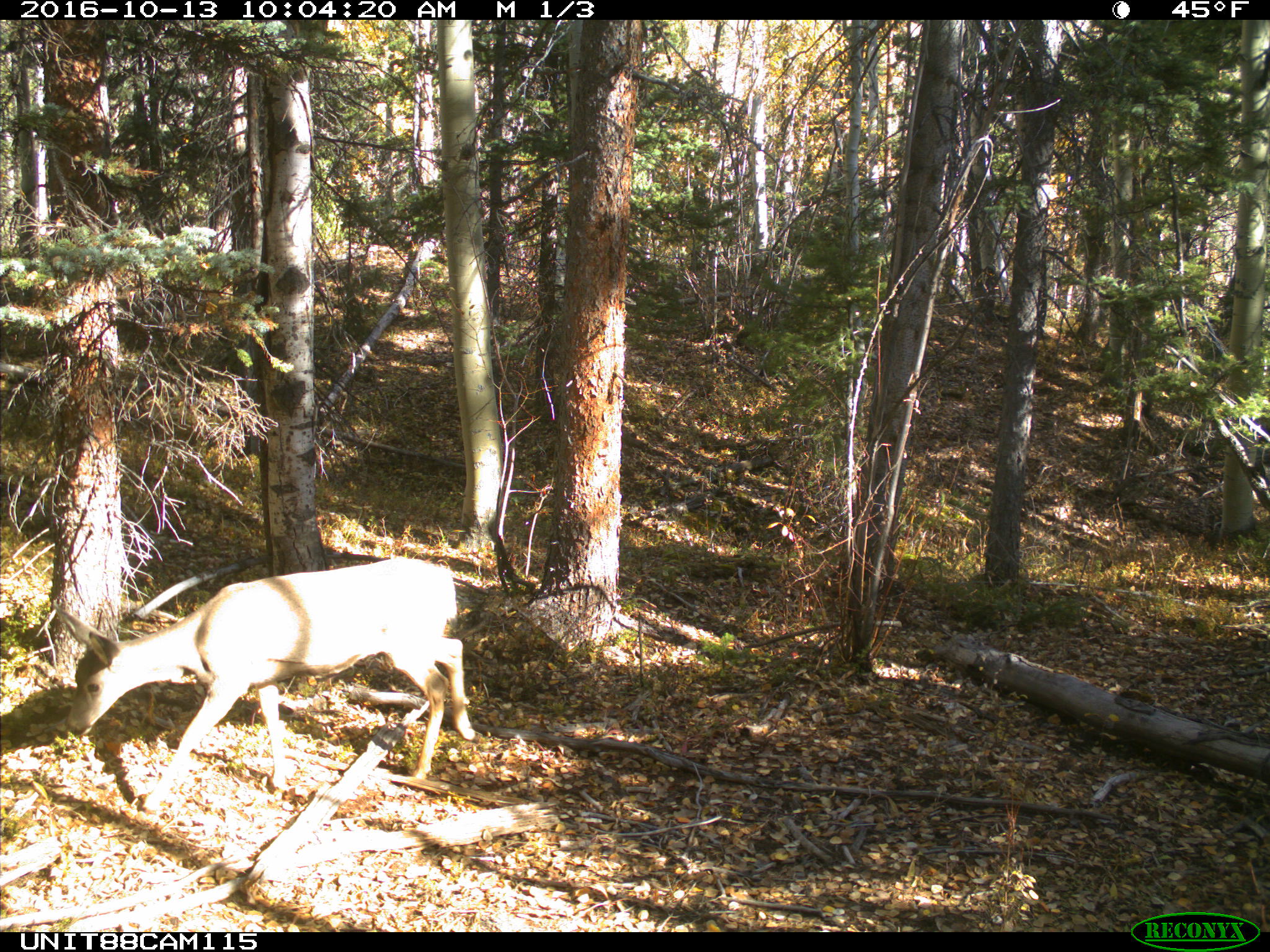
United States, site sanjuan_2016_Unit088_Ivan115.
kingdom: Animalia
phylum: Chordata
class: Mammalia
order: Artiodactyla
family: Cervidae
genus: Odocoileus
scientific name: Odocoileus hemionus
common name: mule deer